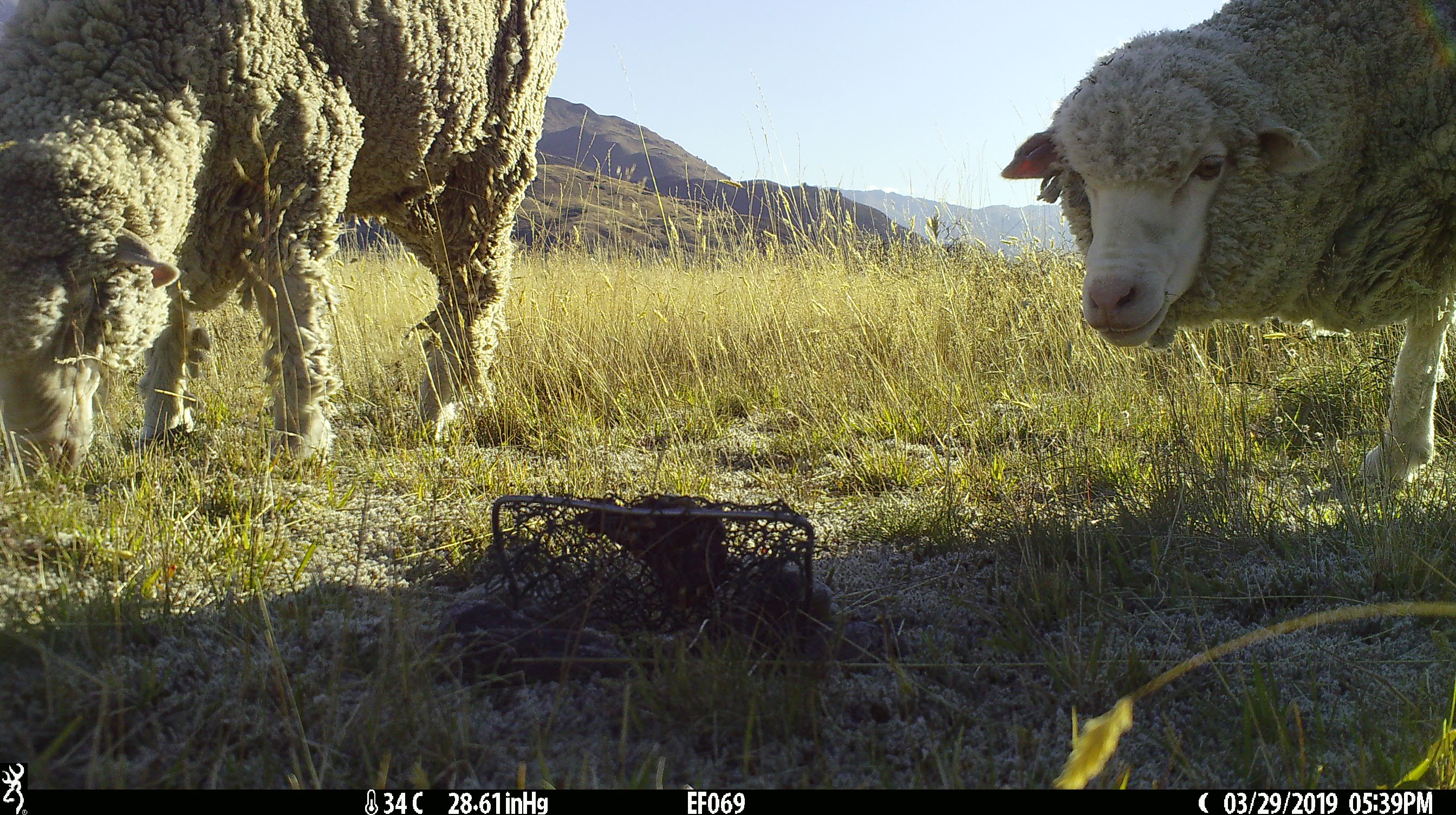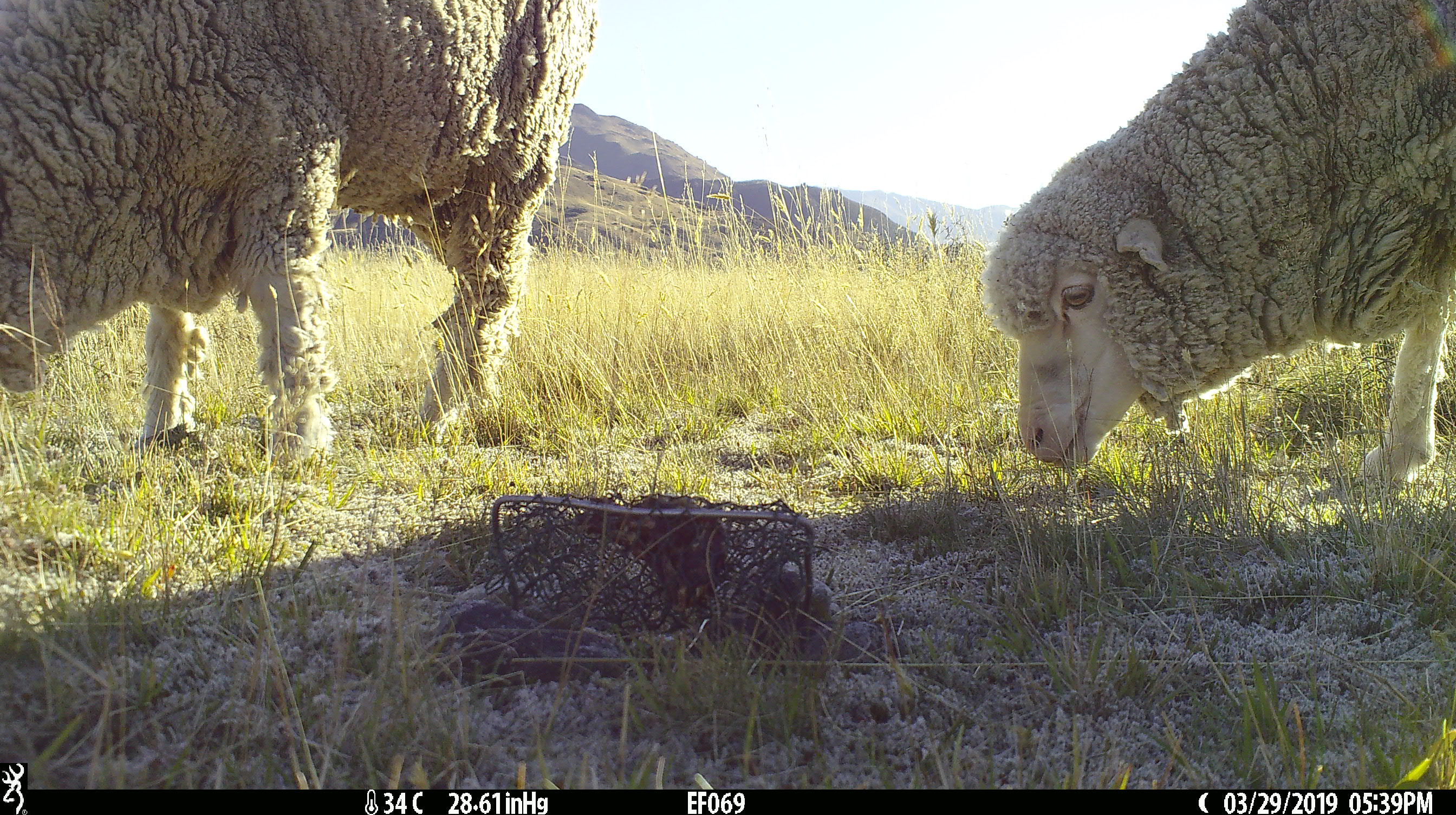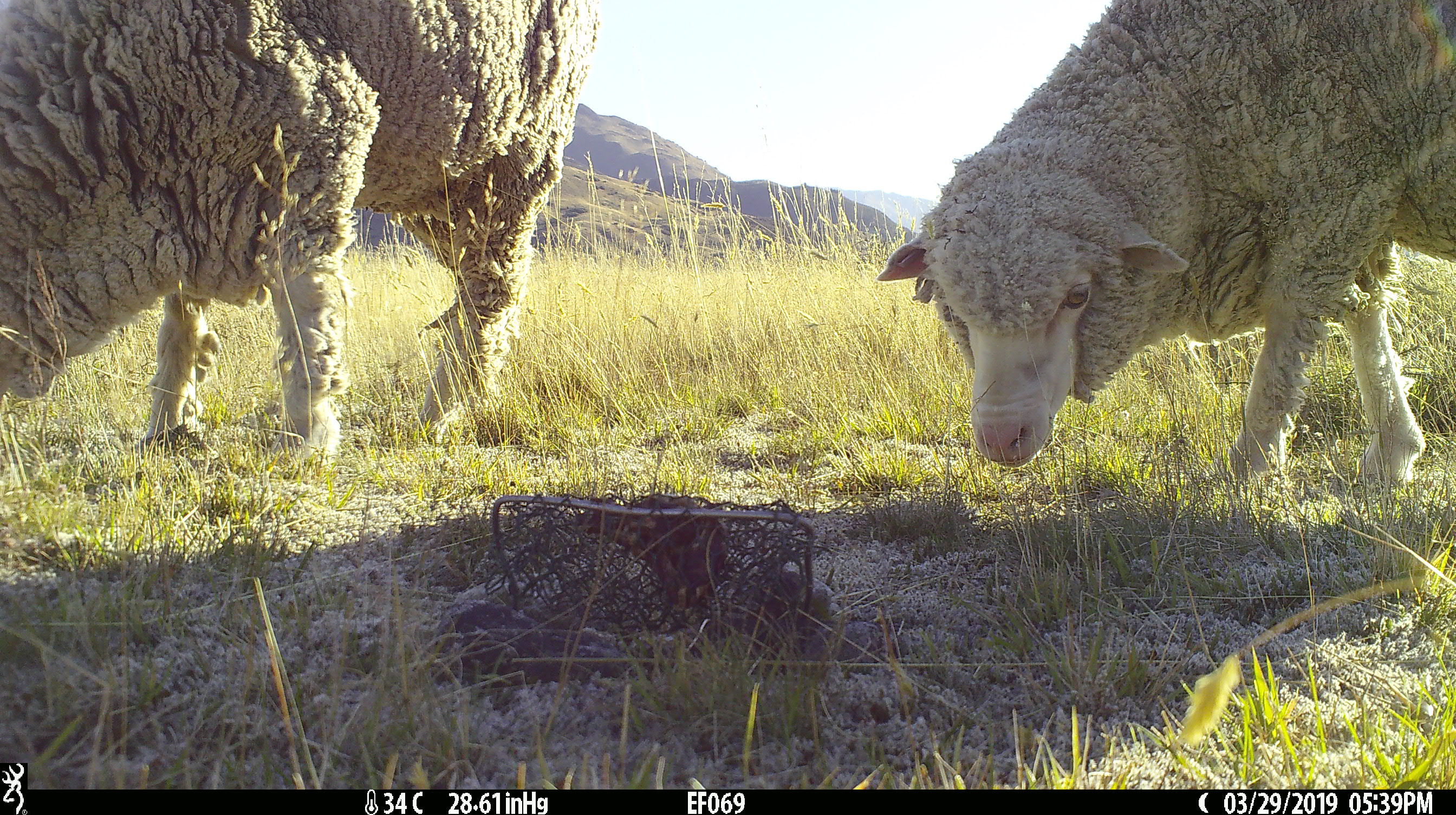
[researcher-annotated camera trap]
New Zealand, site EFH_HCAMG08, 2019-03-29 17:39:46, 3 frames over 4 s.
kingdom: Animalia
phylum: Chordata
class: Mammalia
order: Artiodactyla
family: Bovidae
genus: Ovis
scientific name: Ovis aries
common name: domestic sheep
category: sheep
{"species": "sheep (domestic sheep) (Ovis aries)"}